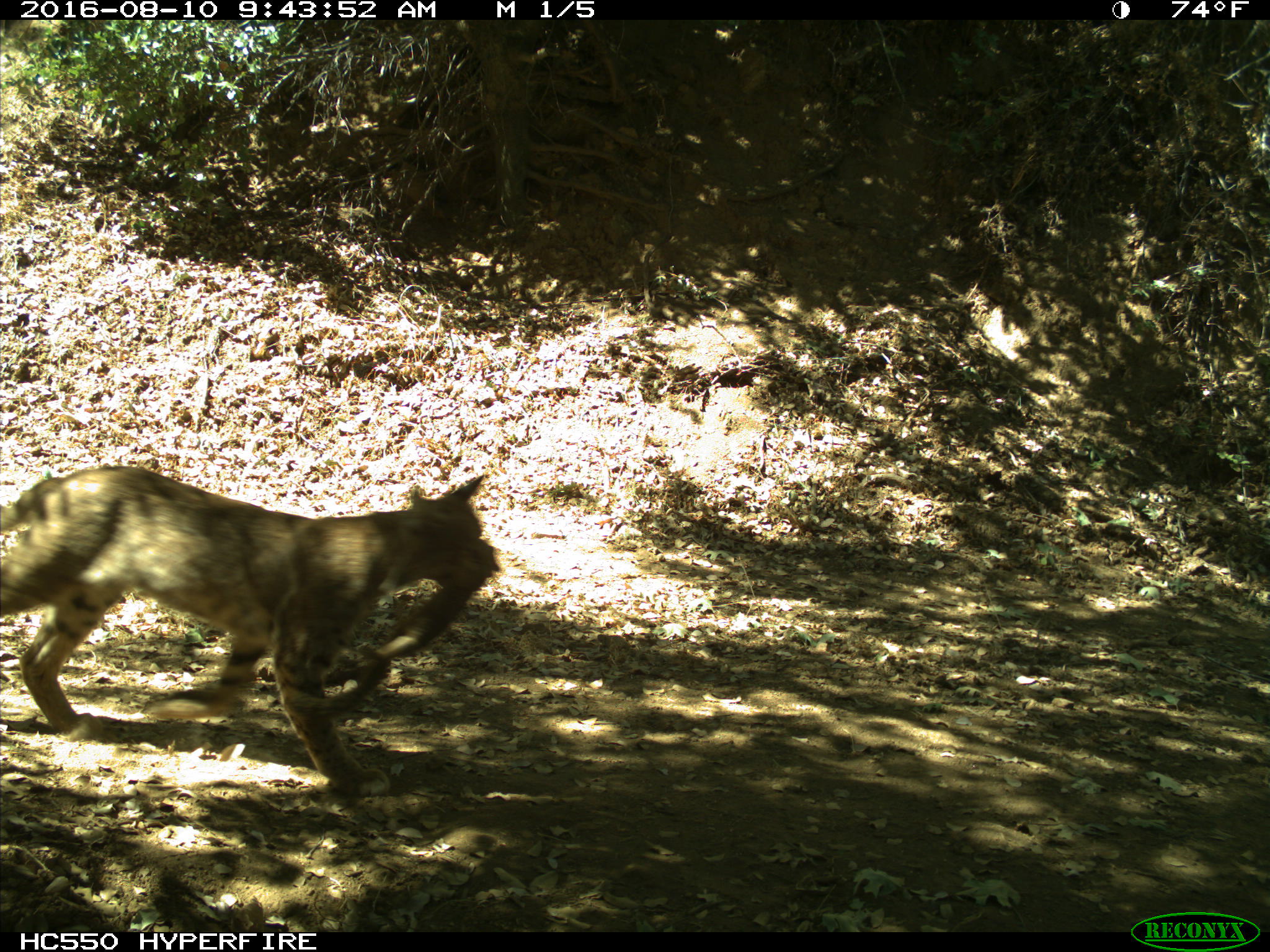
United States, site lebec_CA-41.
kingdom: Animalia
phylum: Chordata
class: Mammalia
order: Carnivora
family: Felidae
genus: Lynx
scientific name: Lynx rufus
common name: bobcat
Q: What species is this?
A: Lynx rufus (bobcat).